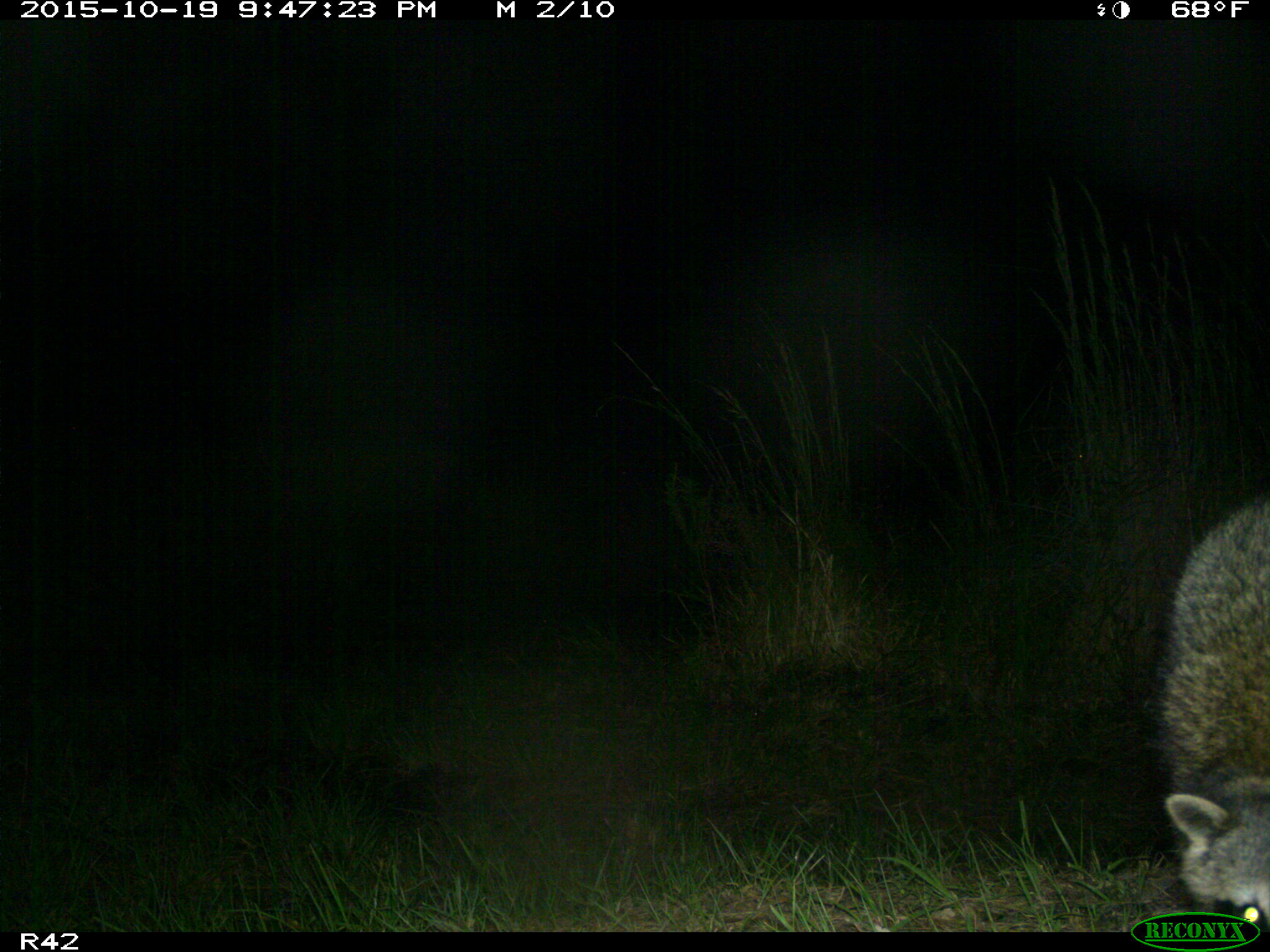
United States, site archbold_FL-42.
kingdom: Animalia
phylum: Chordata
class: Mammalia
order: Carnivora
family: Procyonidae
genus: Procyon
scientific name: Procyon lotor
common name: common raccoon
Procyon lotor (common raccoon).